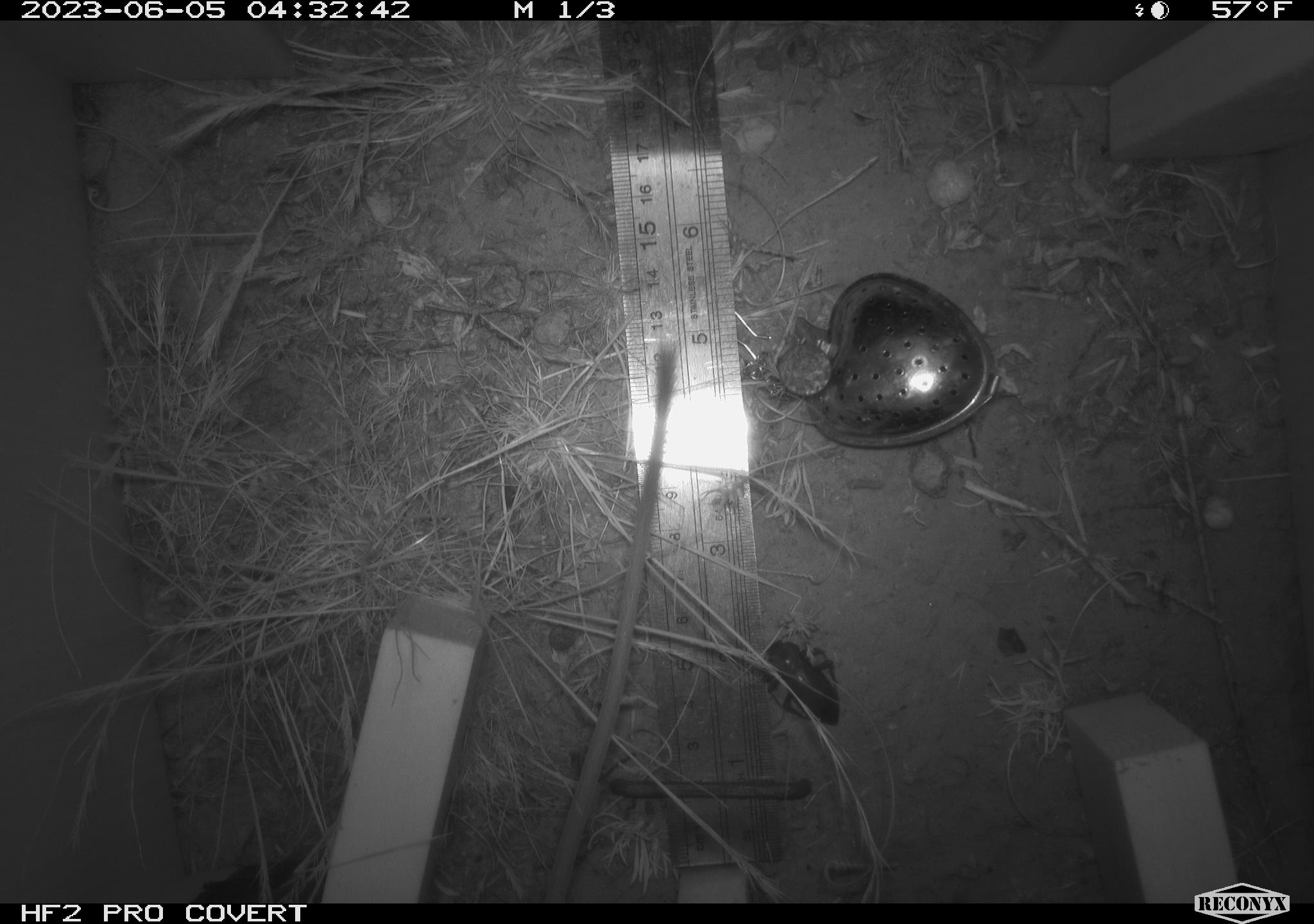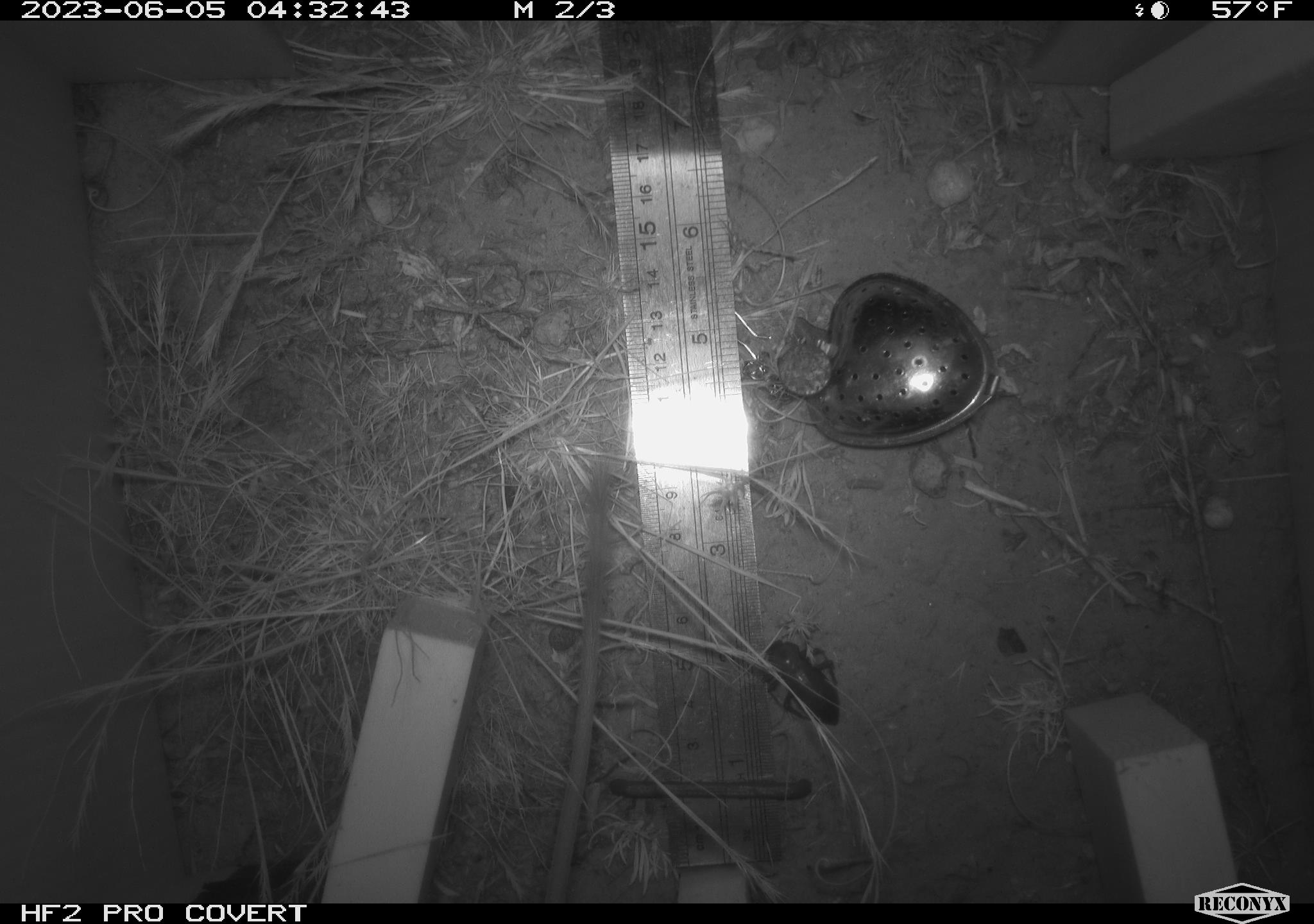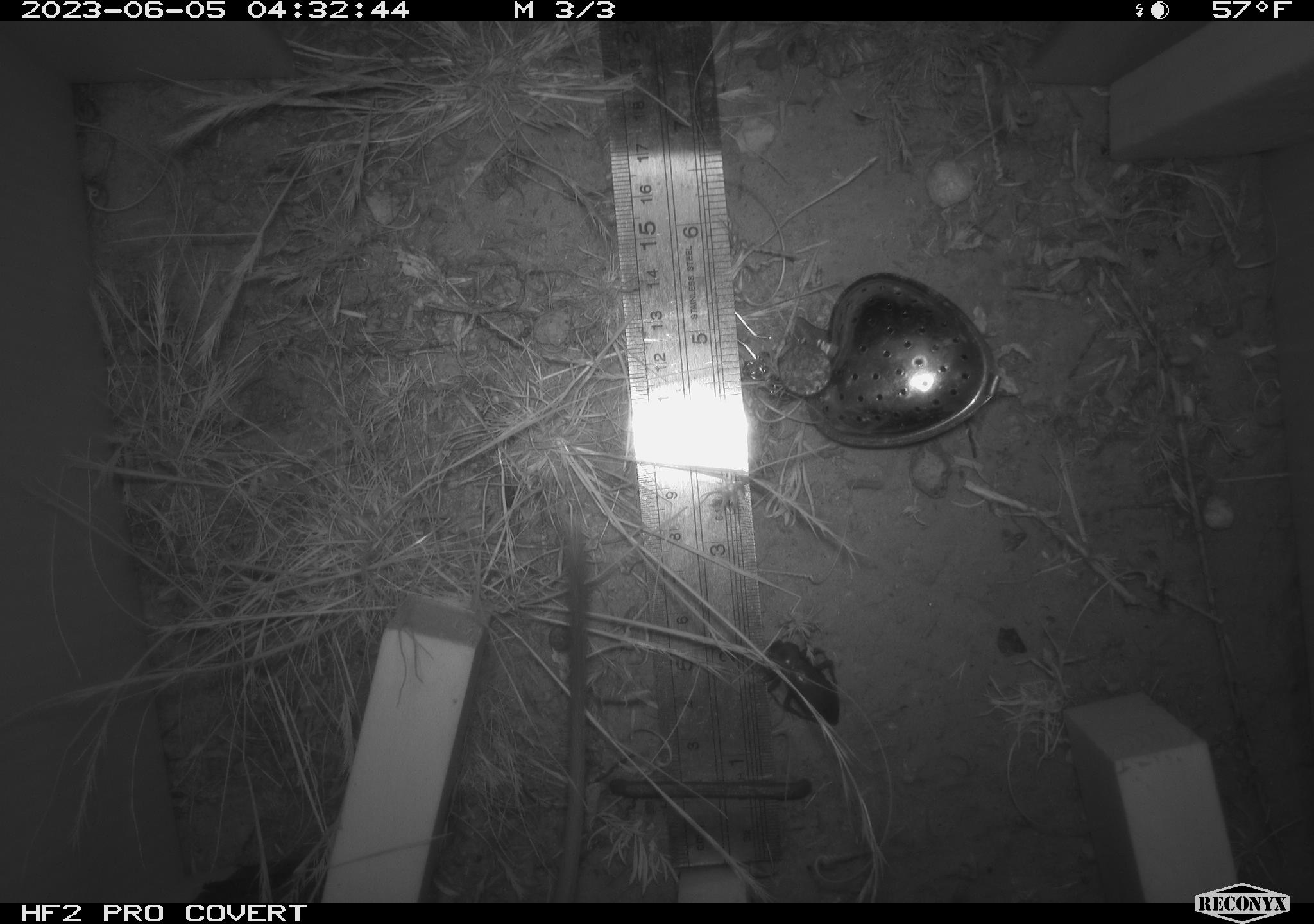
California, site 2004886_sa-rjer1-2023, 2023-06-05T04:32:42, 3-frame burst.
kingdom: Animalia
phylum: Arthropoda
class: Insecta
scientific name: Insecta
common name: insect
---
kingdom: Animalia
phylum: Chordata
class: Mammalia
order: Rodentia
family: Heteromyidae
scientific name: Heteromyidae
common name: kangaroo rats and pocket mice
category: heteromyidae family